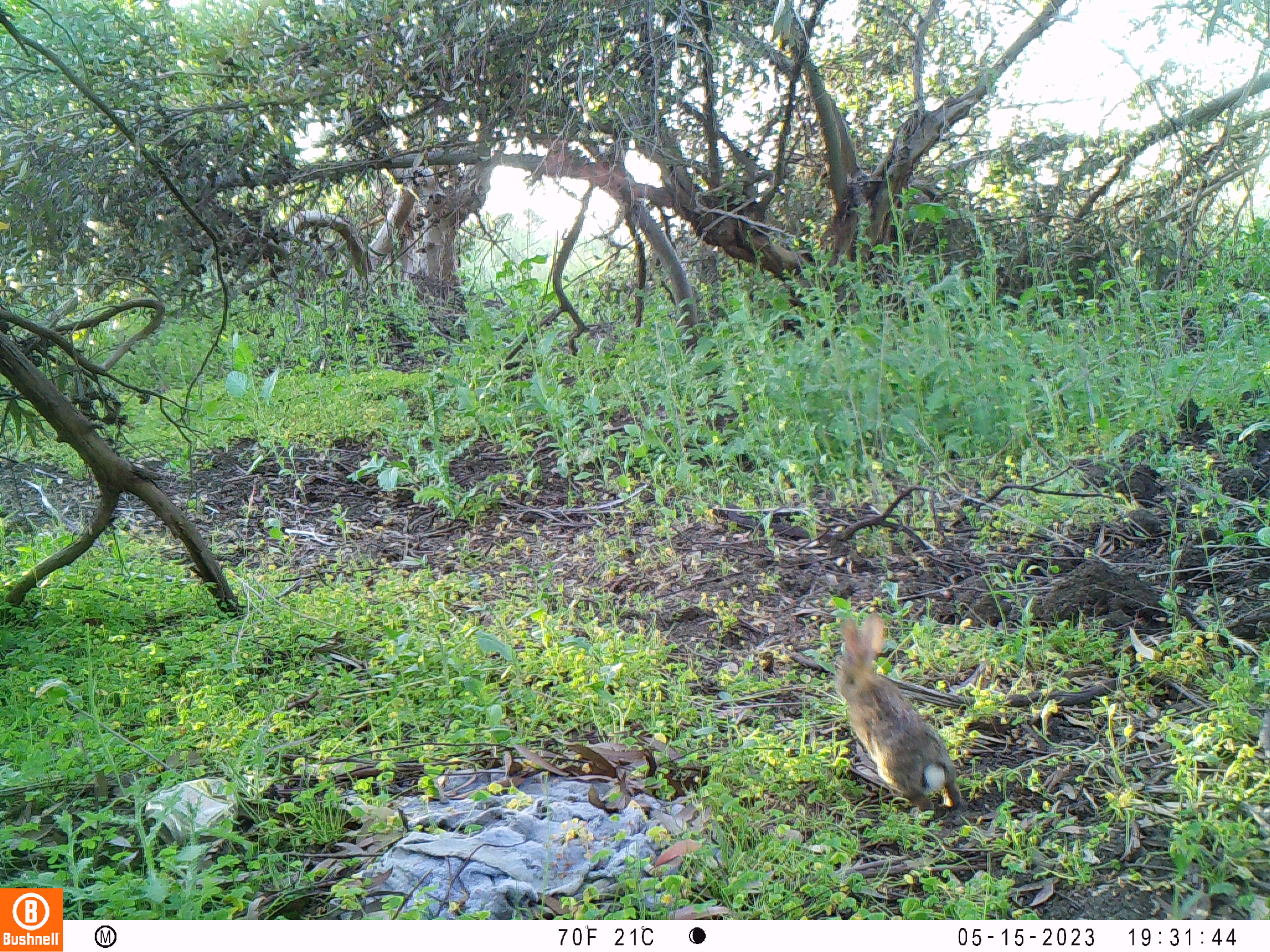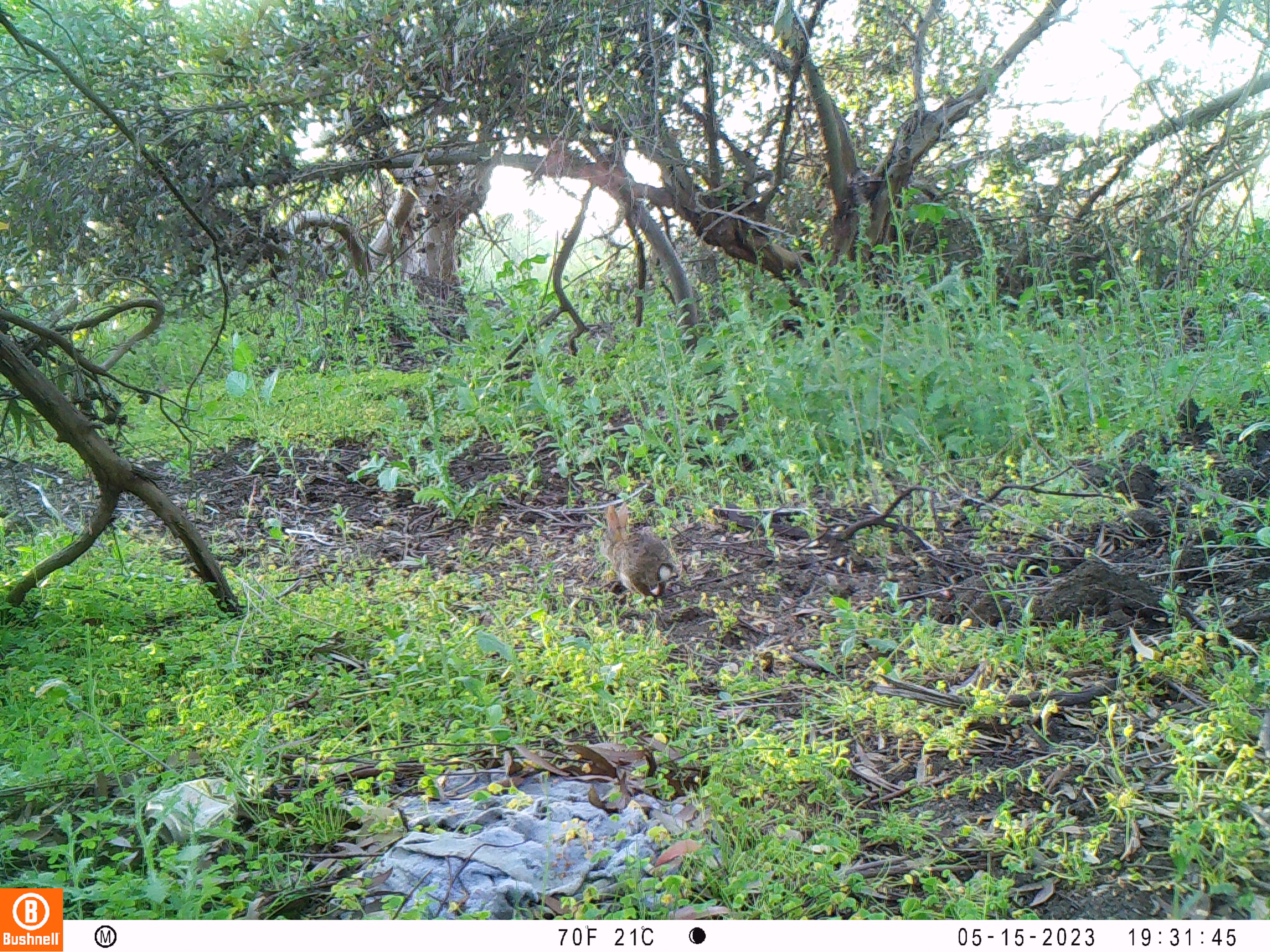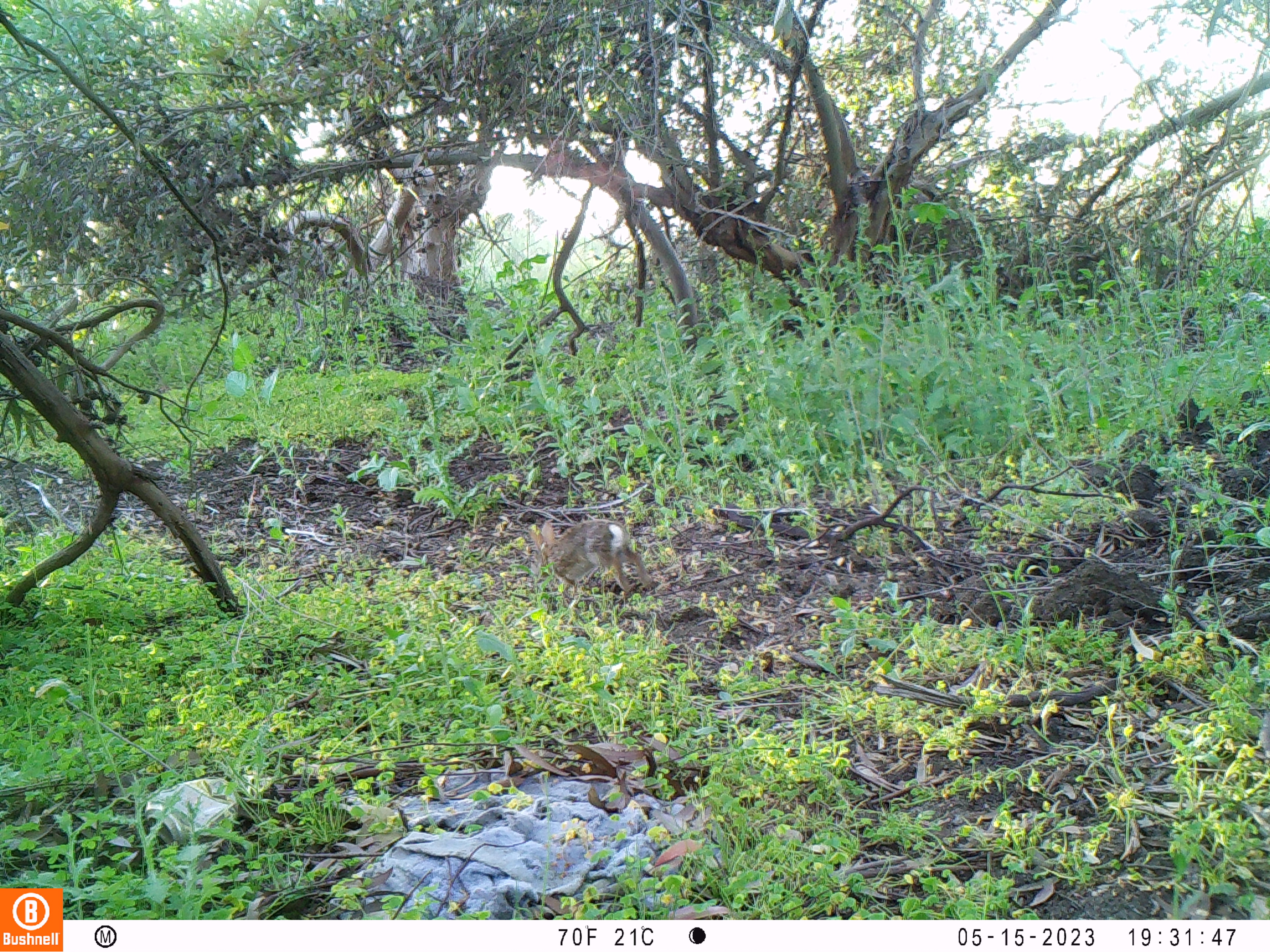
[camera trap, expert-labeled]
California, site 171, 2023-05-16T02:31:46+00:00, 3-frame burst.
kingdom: Animalia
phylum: Chordata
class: Mammalia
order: Lagomorpha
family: Leporidae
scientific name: Leporidae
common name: rabbit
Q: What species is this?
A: Rabbit (Leporidae).